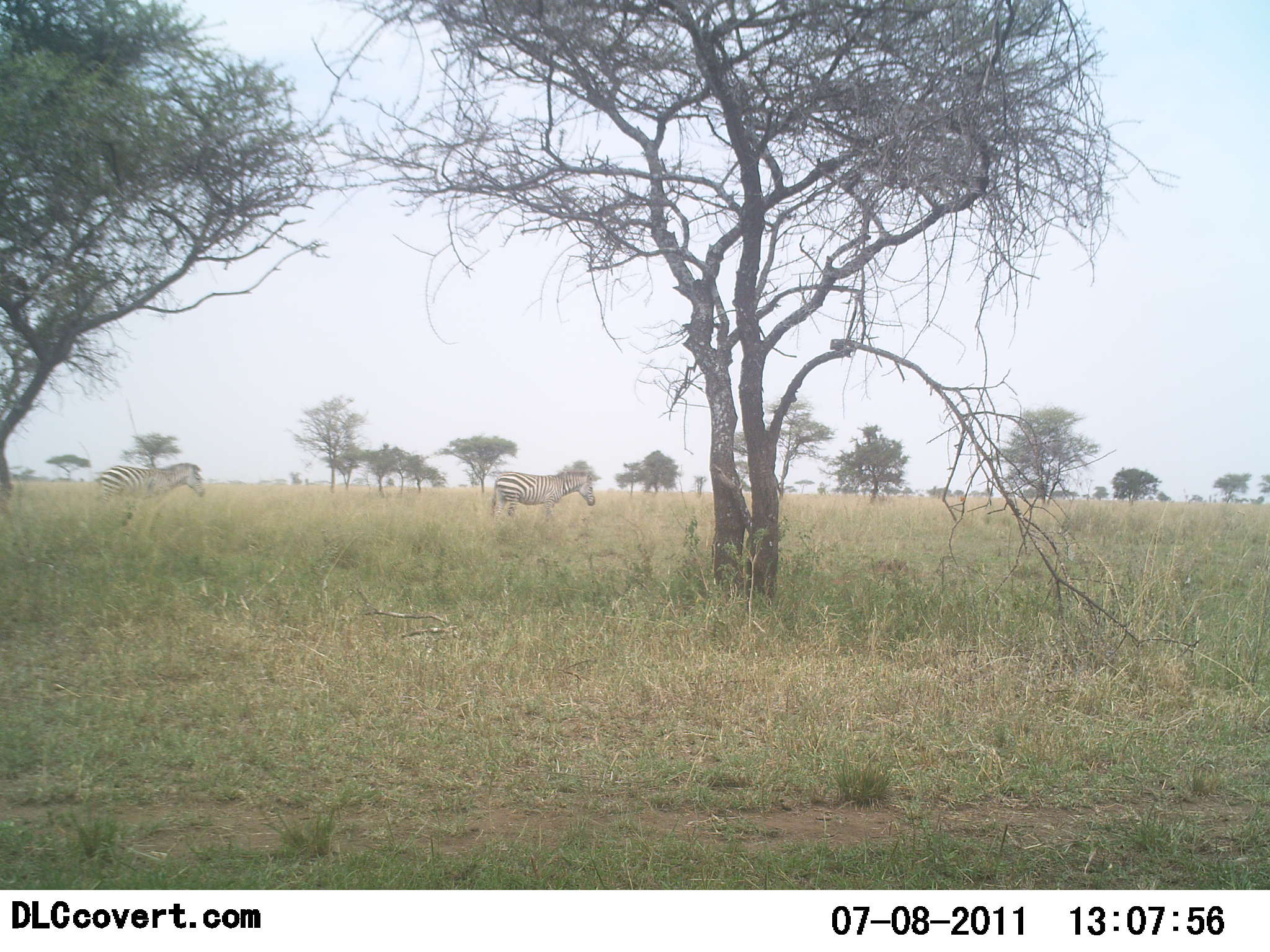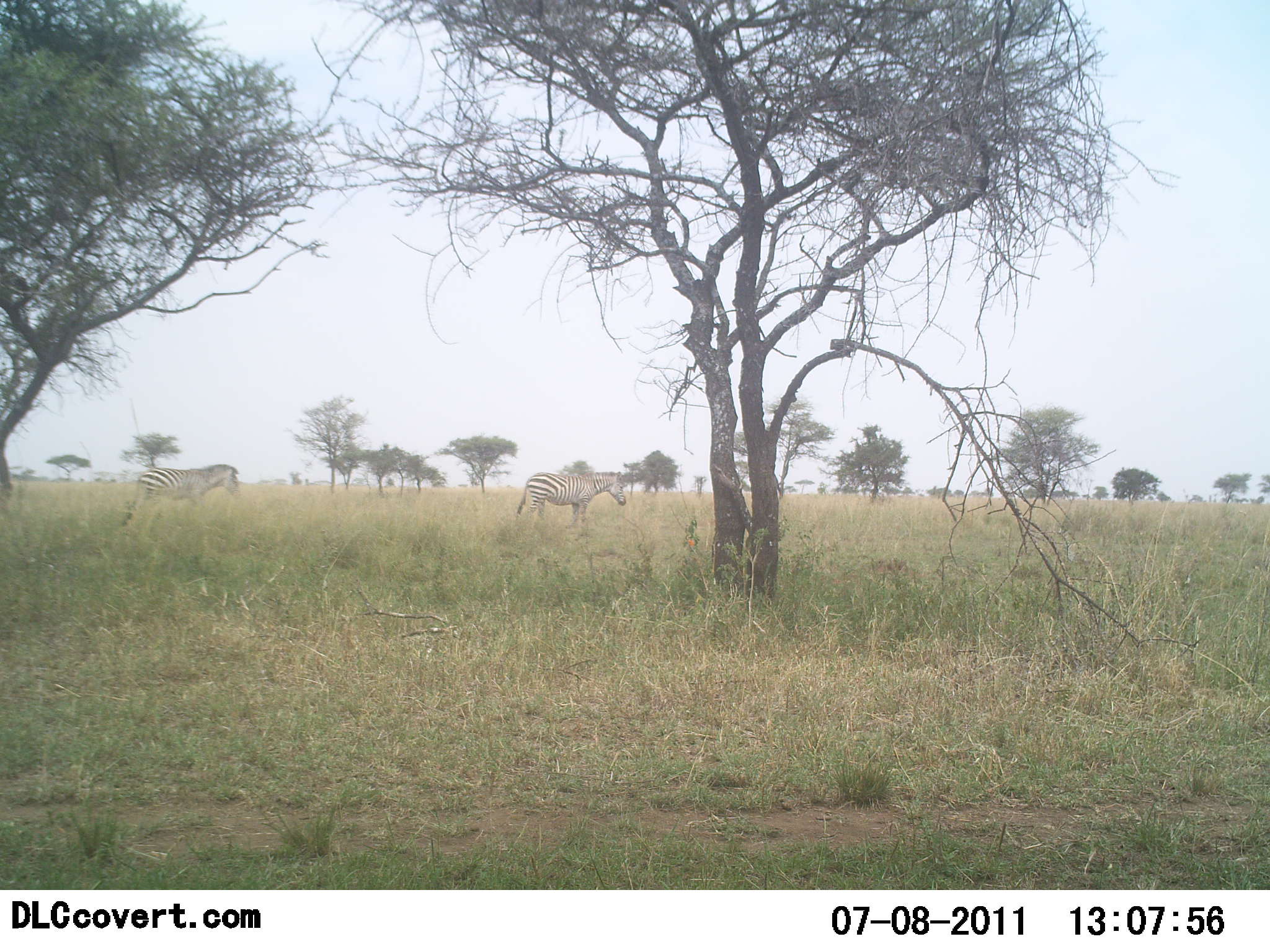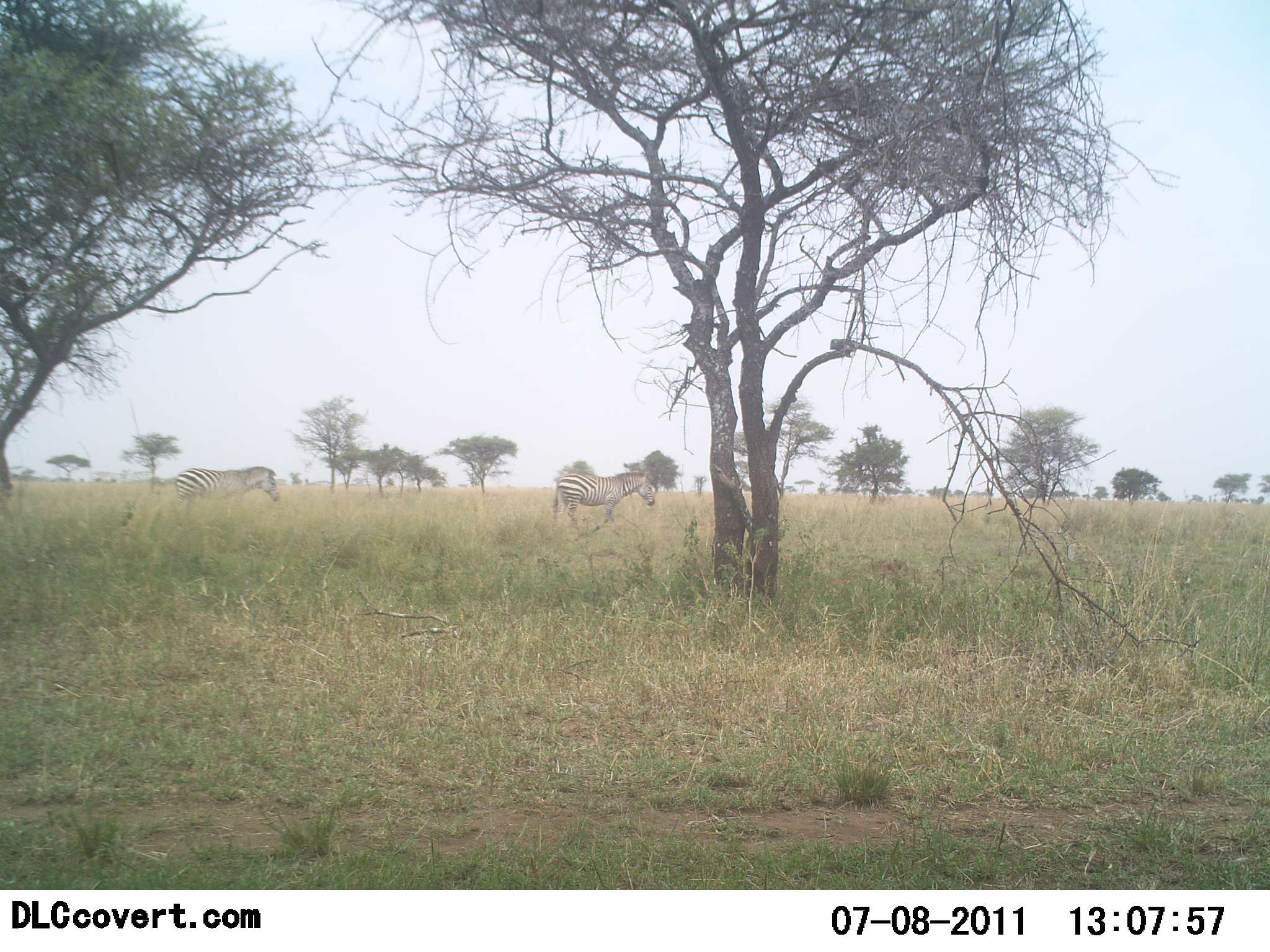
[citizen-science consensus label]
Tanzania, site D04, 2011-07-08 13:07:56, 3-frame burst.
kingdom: Animalia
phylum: Chordata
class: Mammalia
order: Perissodactyla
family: Equidae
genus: Equus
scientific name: Equus quagga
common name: plains zebra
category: zebra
Zebra (plains zebra) (Equus quagga), count 2. Behavior (volunteer vote fractions): standing 0%, resting 0%, moving 100%, interacting 0%. Young present (vote fraction): 0%. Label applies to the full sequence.